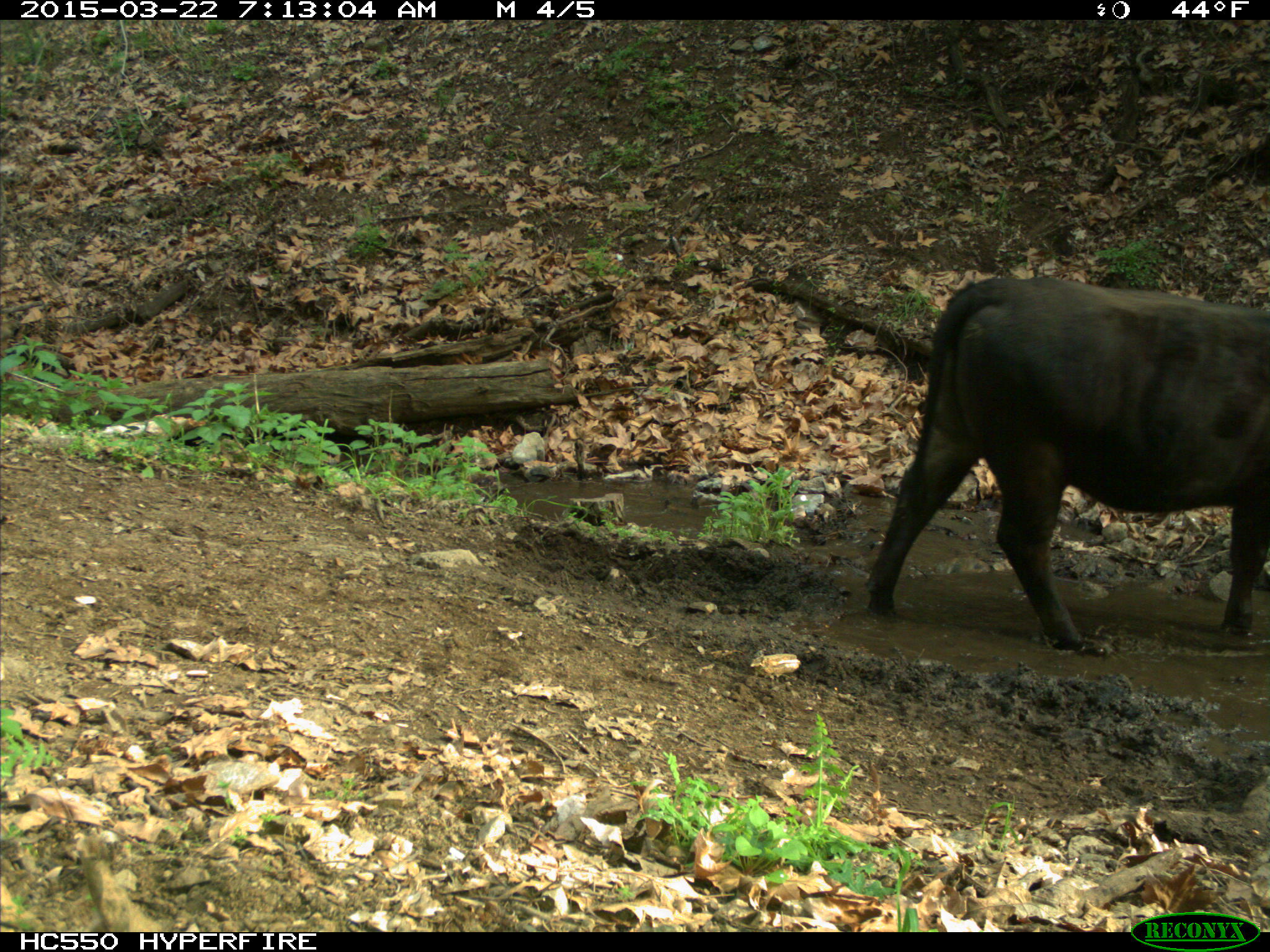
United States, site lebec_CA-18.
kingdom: Animalia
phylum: Chordata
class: Mammalia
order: Artiodactyla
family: Bovidae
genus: Bos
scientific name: Bos taurus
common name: domestic cow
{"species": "Bos taurus (domestic cow)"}